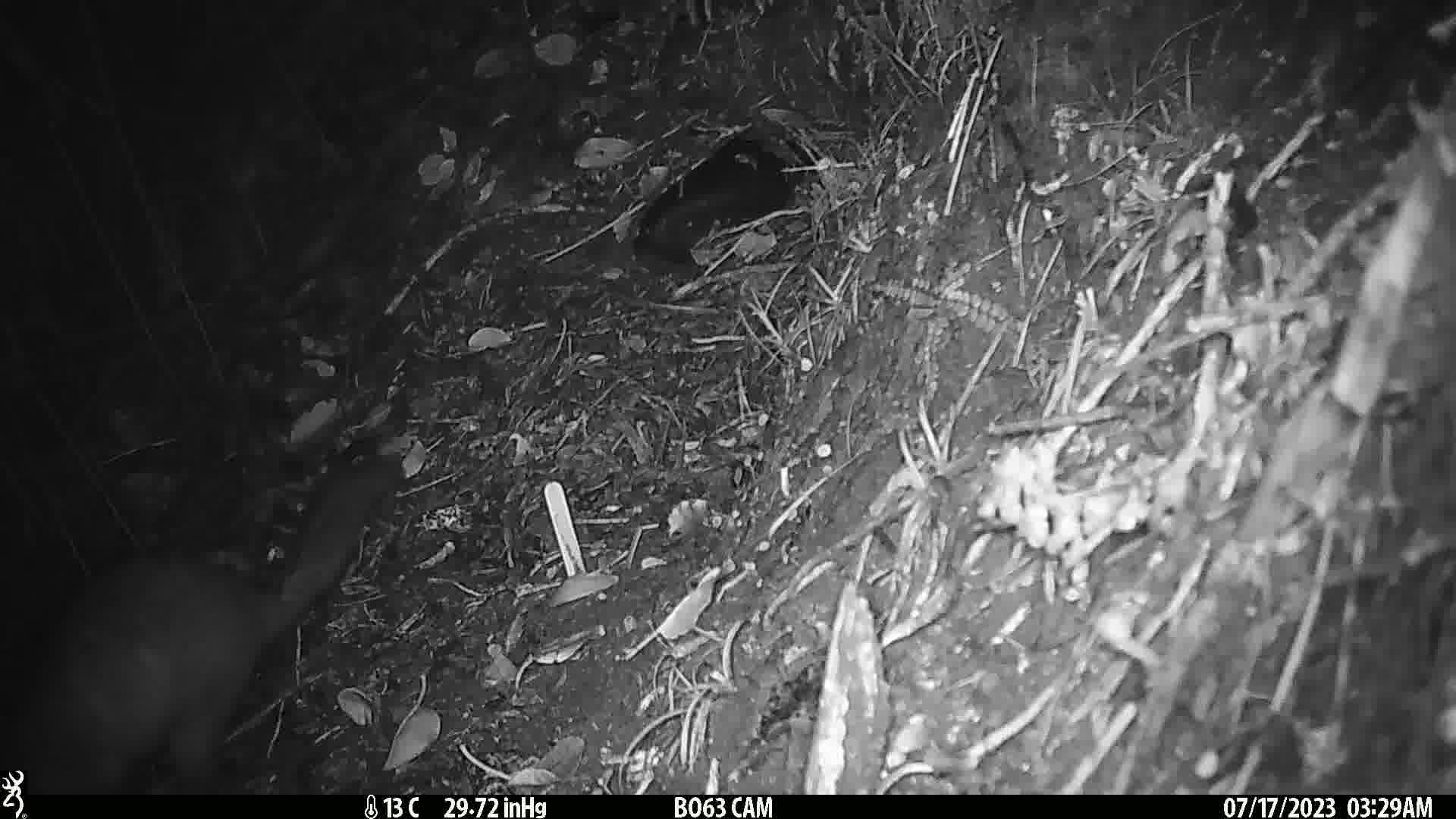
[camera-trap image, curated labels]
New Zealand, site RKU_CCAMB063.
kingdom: Animalia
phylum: Chordata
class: Mammalia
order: Diprotodontia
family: Phalangeridae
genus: Trichosurus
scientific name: Trichosurus vulpecula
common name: common brushtail possum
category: possum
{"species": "possum (common brushtail possum) (Trichosurus vulpecula)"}